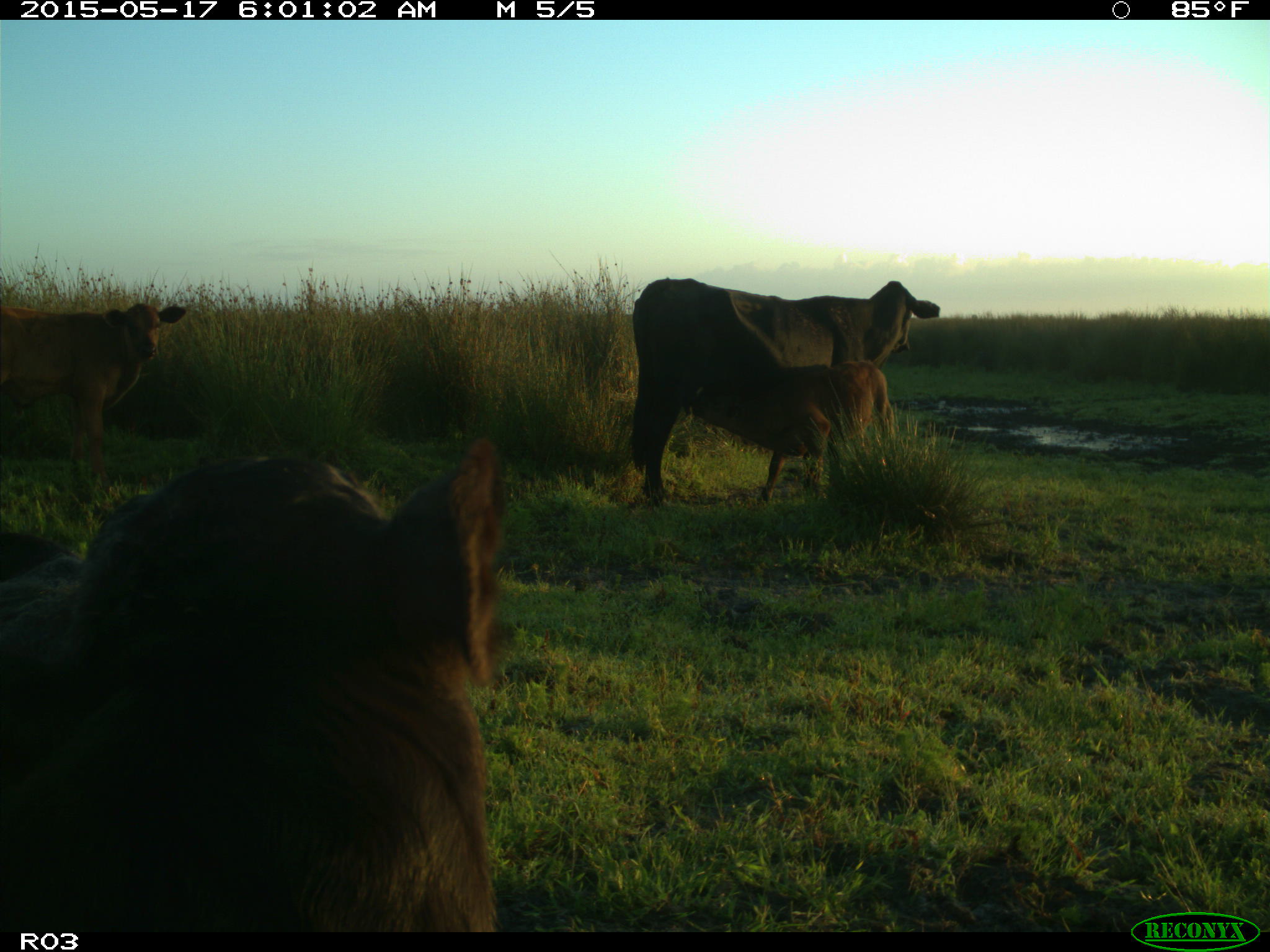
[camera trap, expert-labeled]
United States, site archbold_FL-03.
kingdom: Animalia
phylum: Chordata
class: Mammalia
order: Artiodactyla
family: Bovidae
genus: Bos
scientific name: Bos taurus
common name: domestic cow